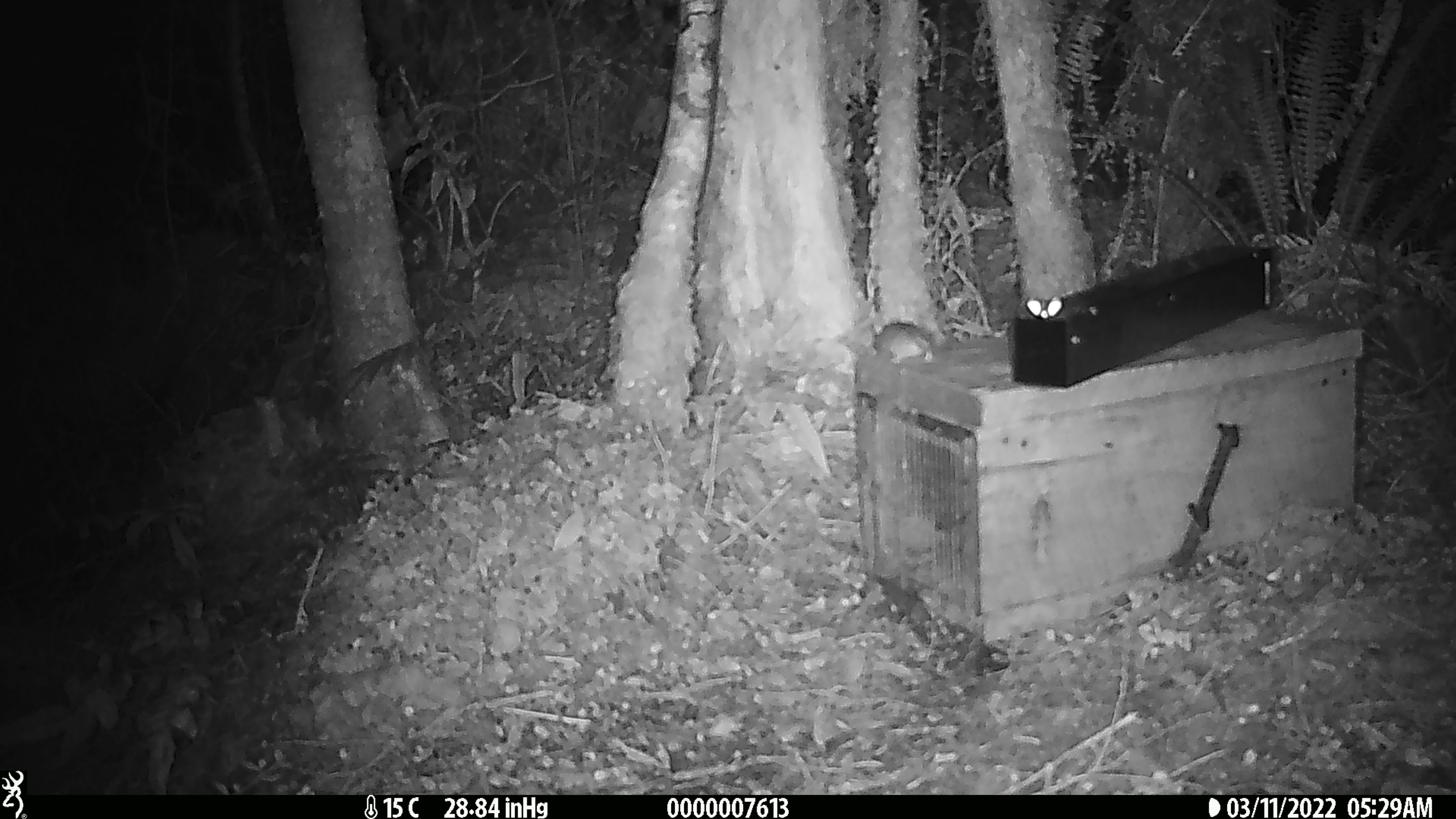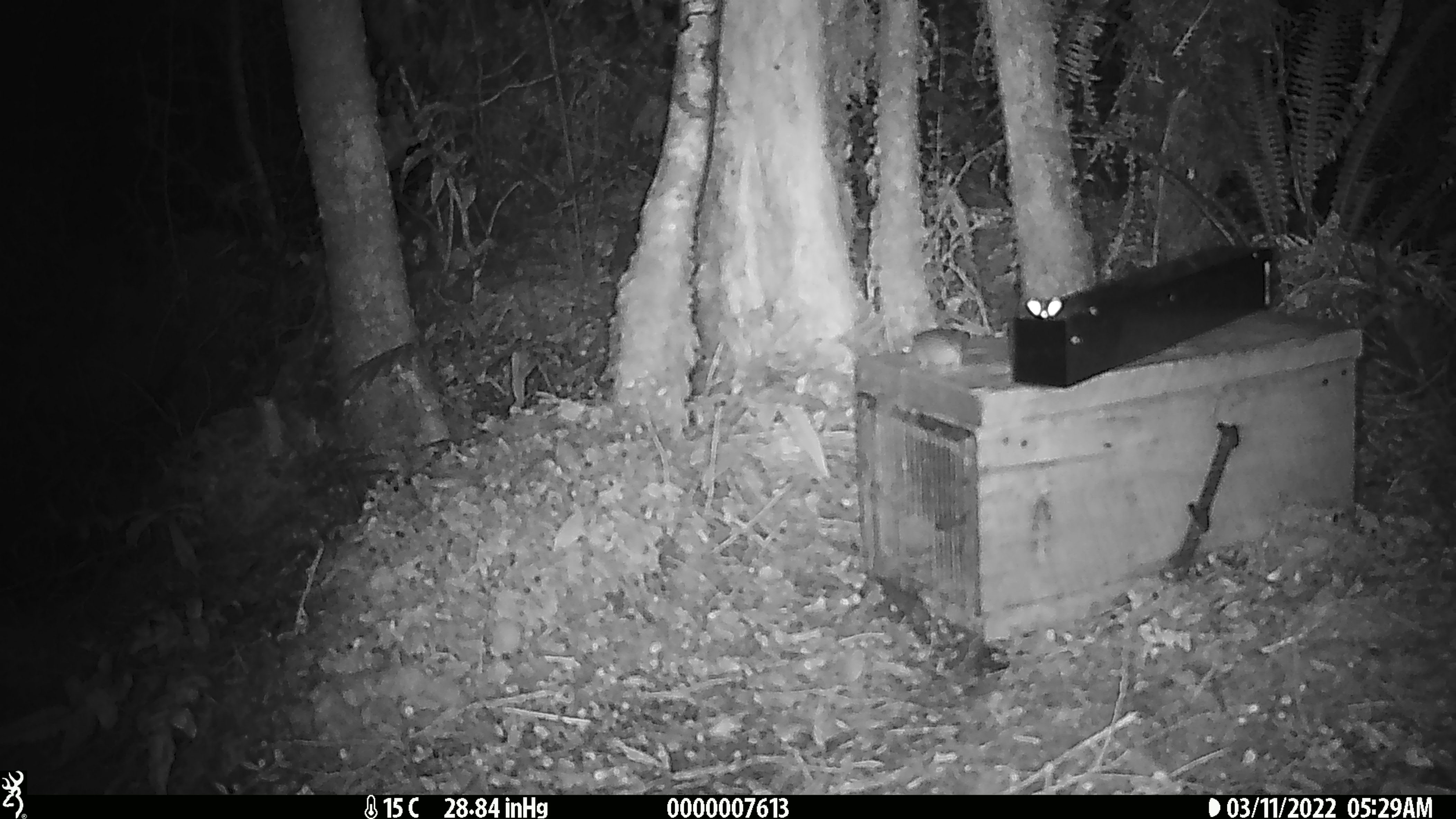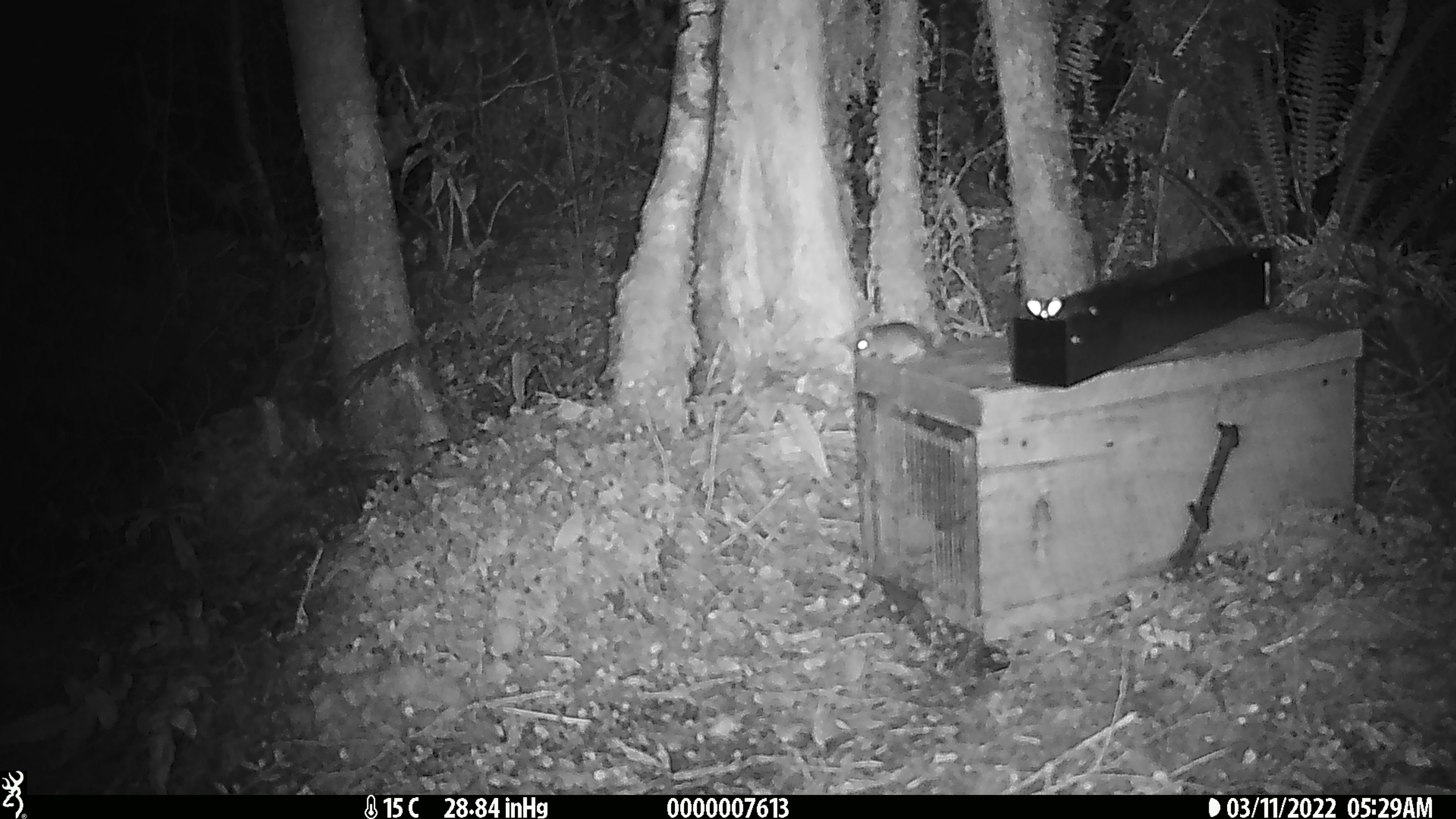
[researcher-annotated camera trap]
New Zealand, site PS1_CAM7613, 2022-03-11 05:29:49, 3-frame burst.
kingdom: Animalia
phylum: Chordata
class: Mammalia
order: Rodentia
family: Muridae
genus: Mus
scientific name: Mus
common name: mouse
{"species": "mouse (Mus)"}